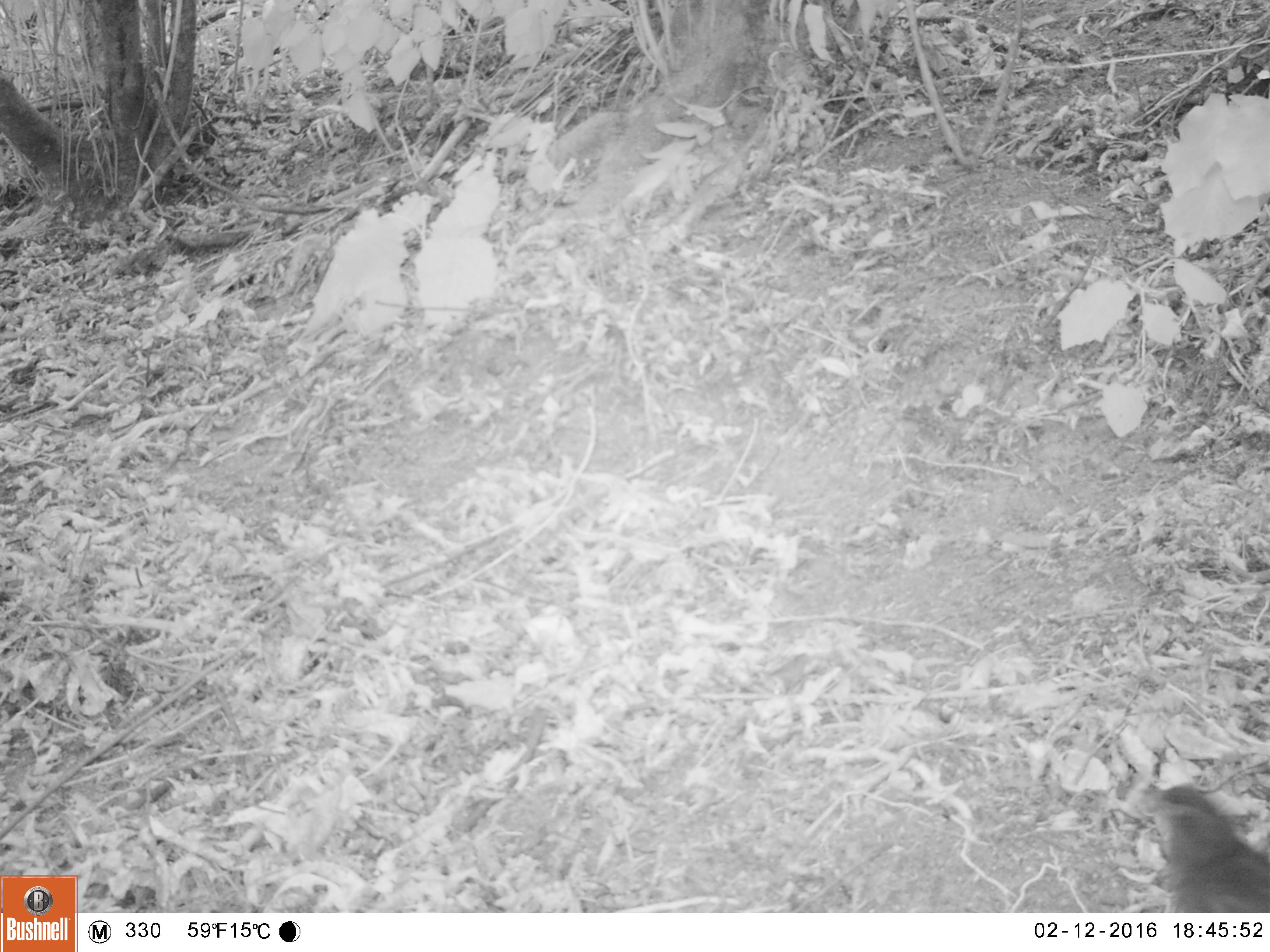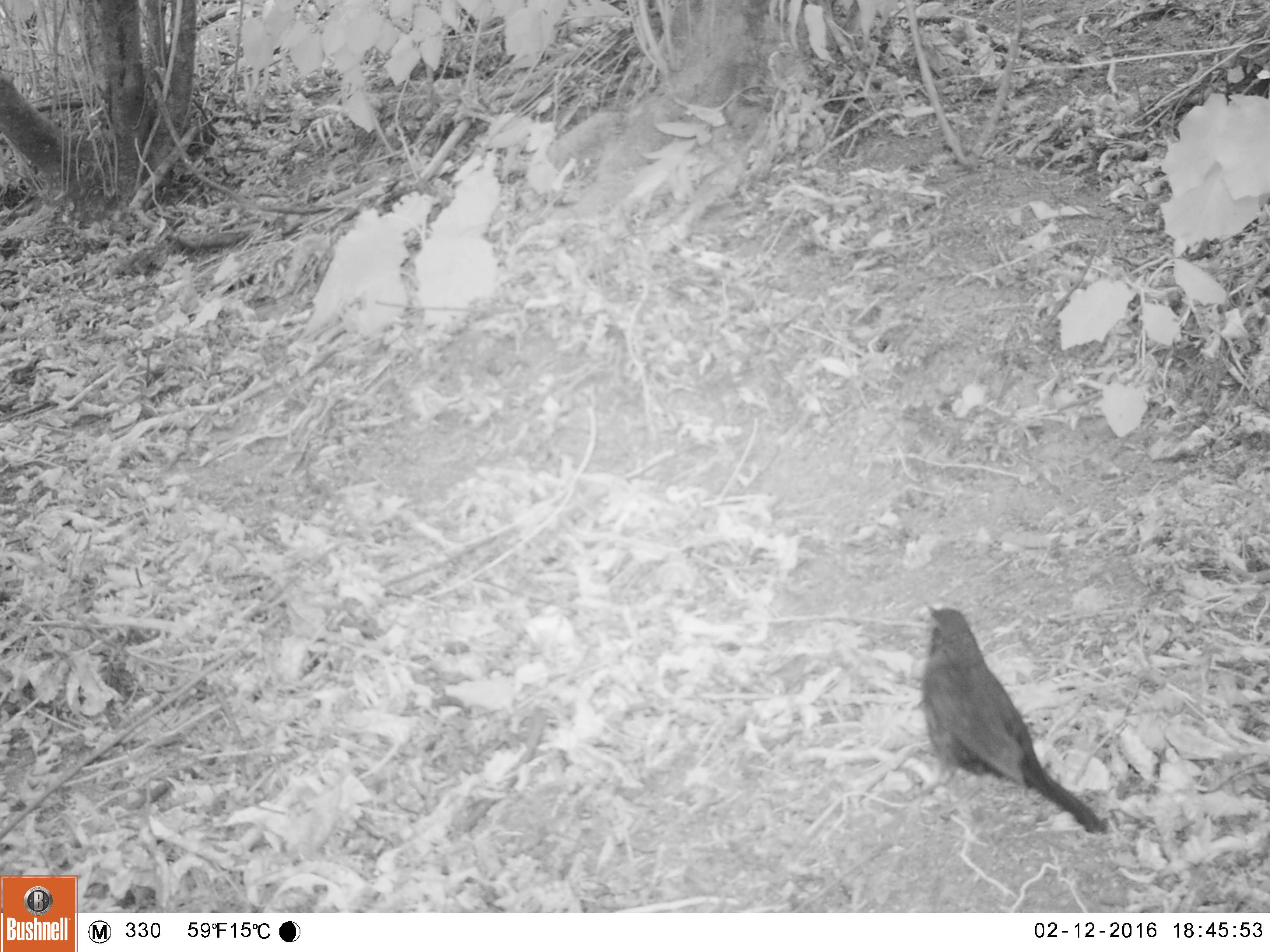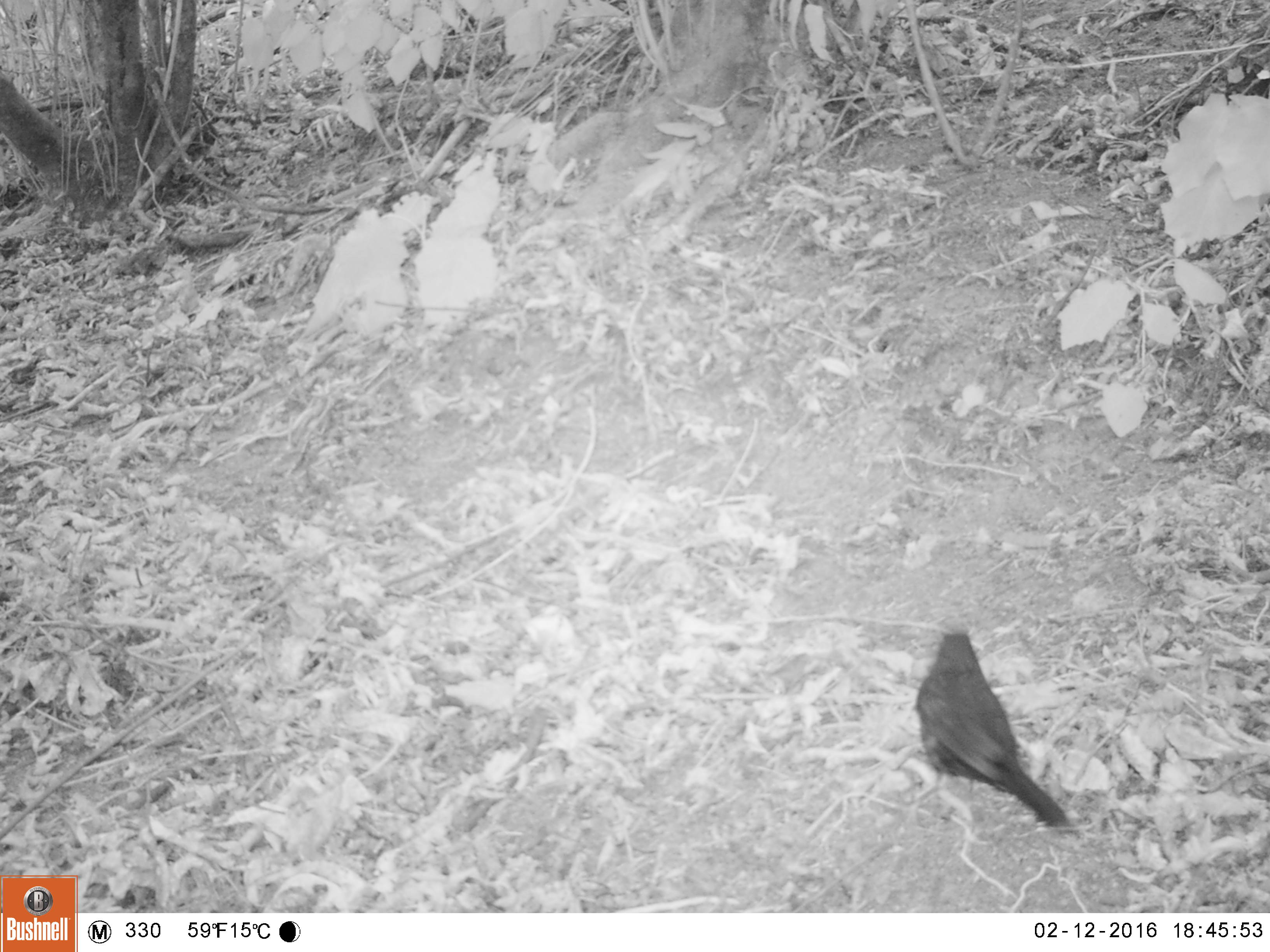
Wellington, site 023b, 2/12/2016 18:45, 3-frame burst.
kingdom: Animalia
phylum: Chordata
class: Aves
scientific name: Aves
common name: bird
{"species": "bird (Aves)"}